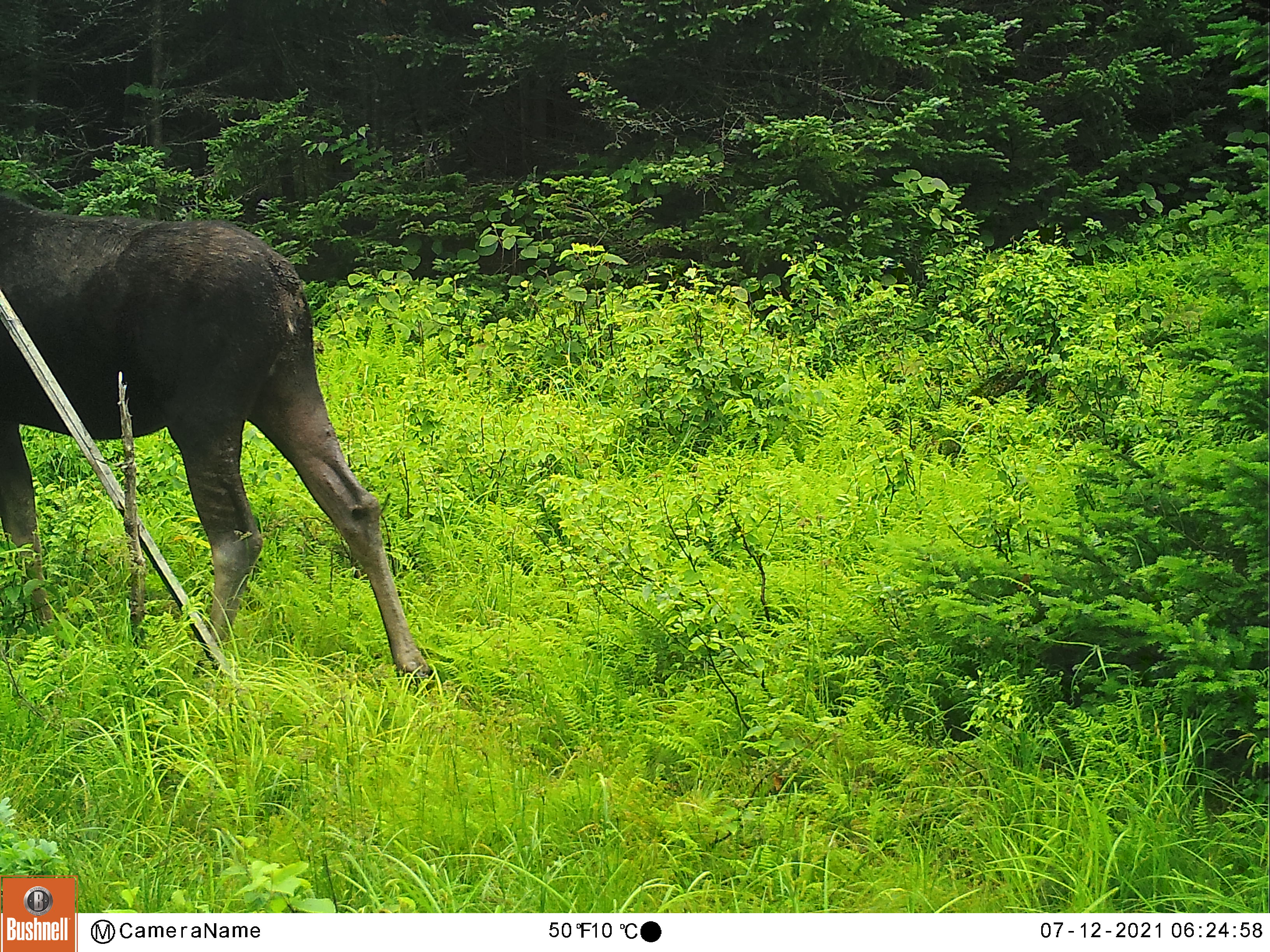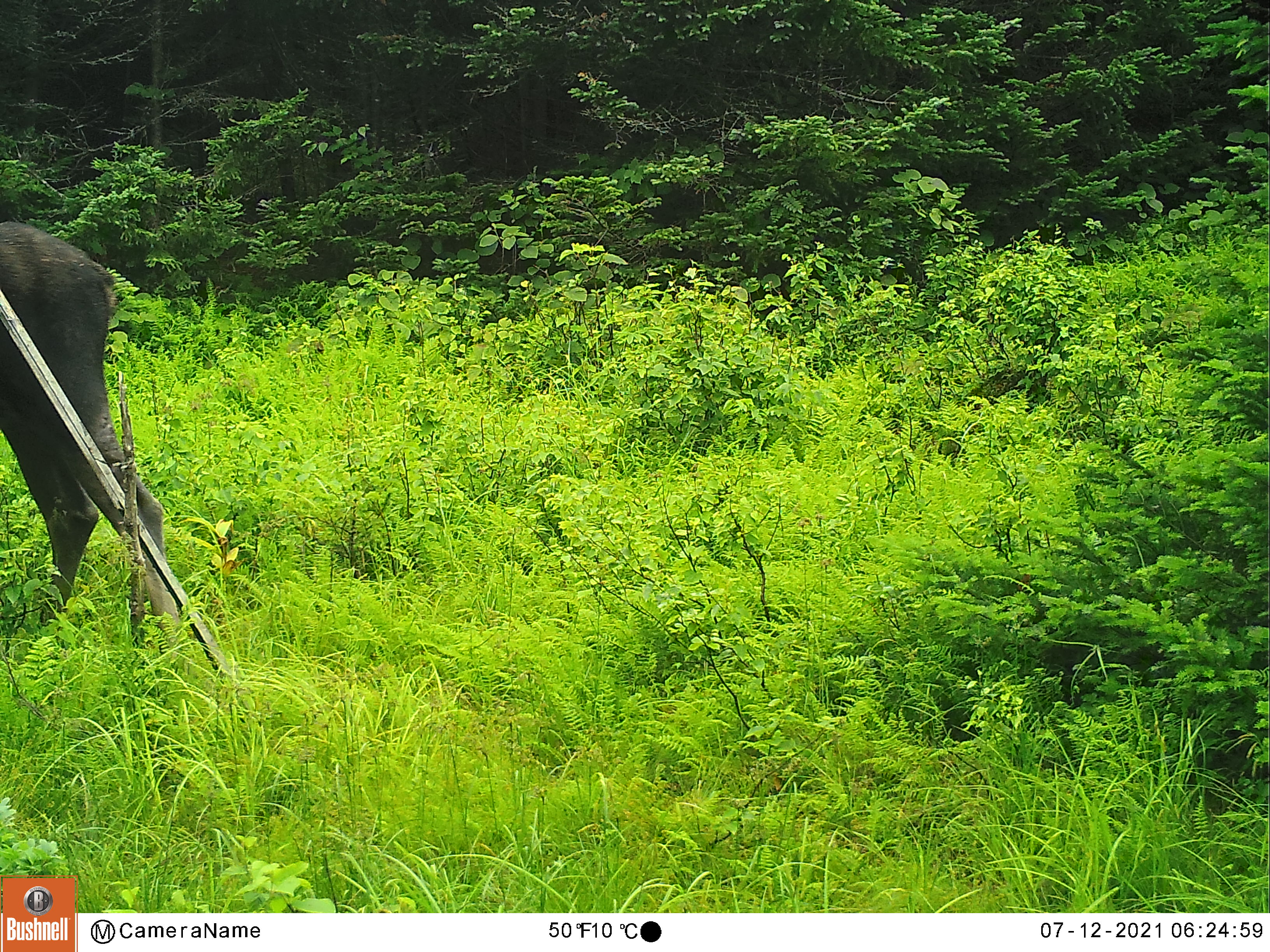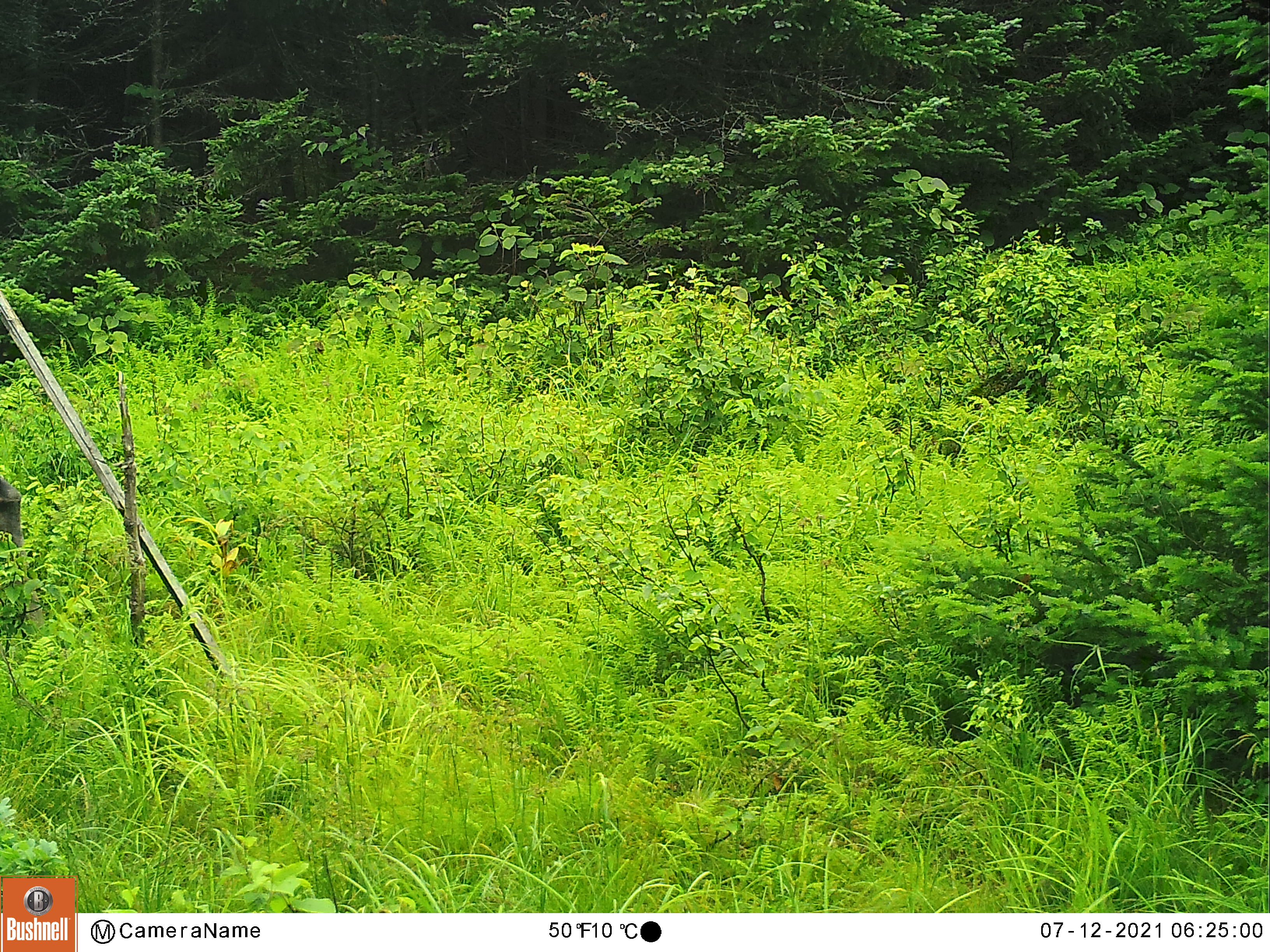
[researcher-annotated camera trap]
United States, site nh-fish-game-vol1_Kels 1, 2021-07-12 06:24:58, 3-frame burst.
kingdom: Animalia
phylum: Chordata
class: Mammalia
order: Artiodactyla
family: Cervidae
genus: Alces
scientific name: Alces alces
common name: moose